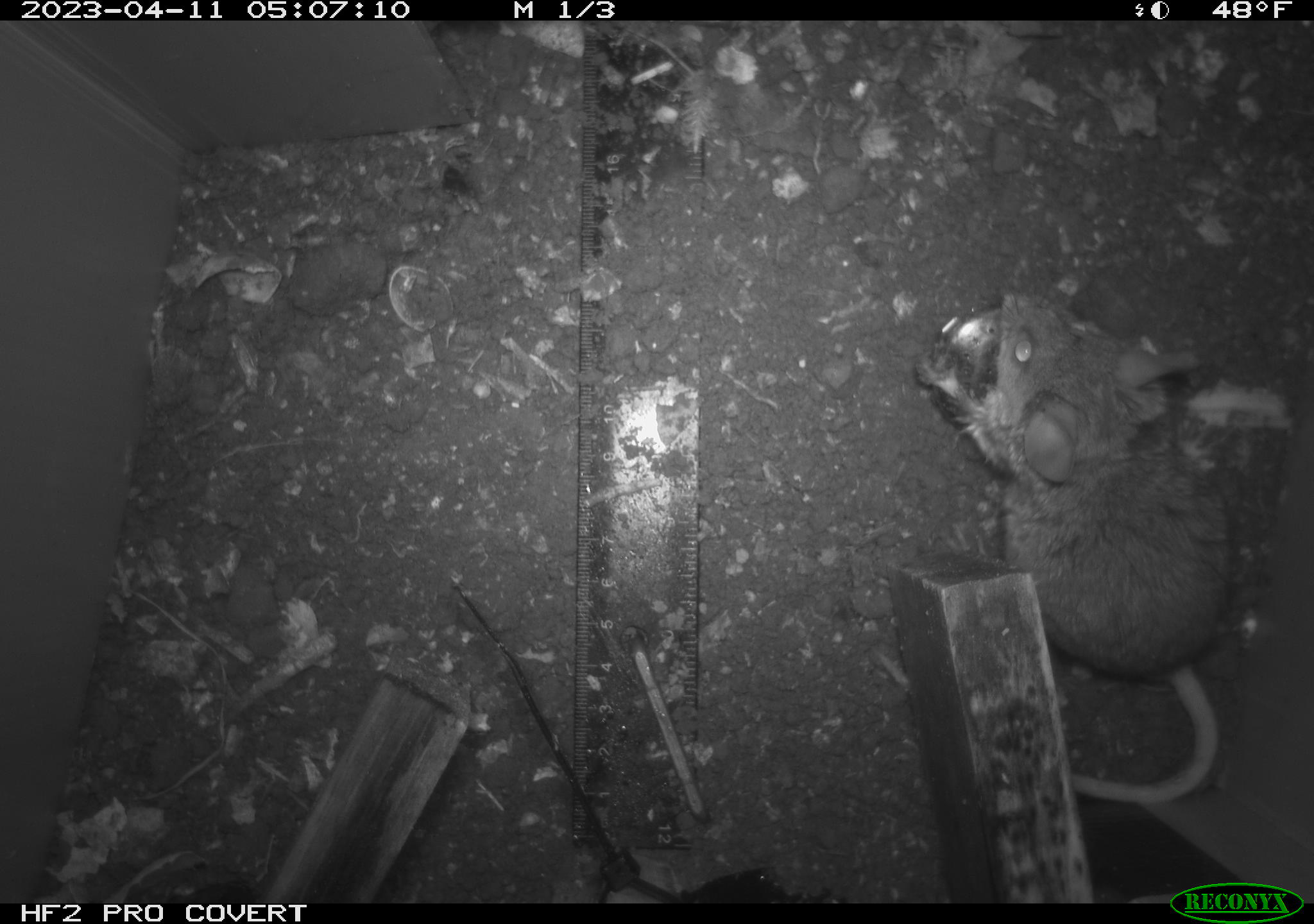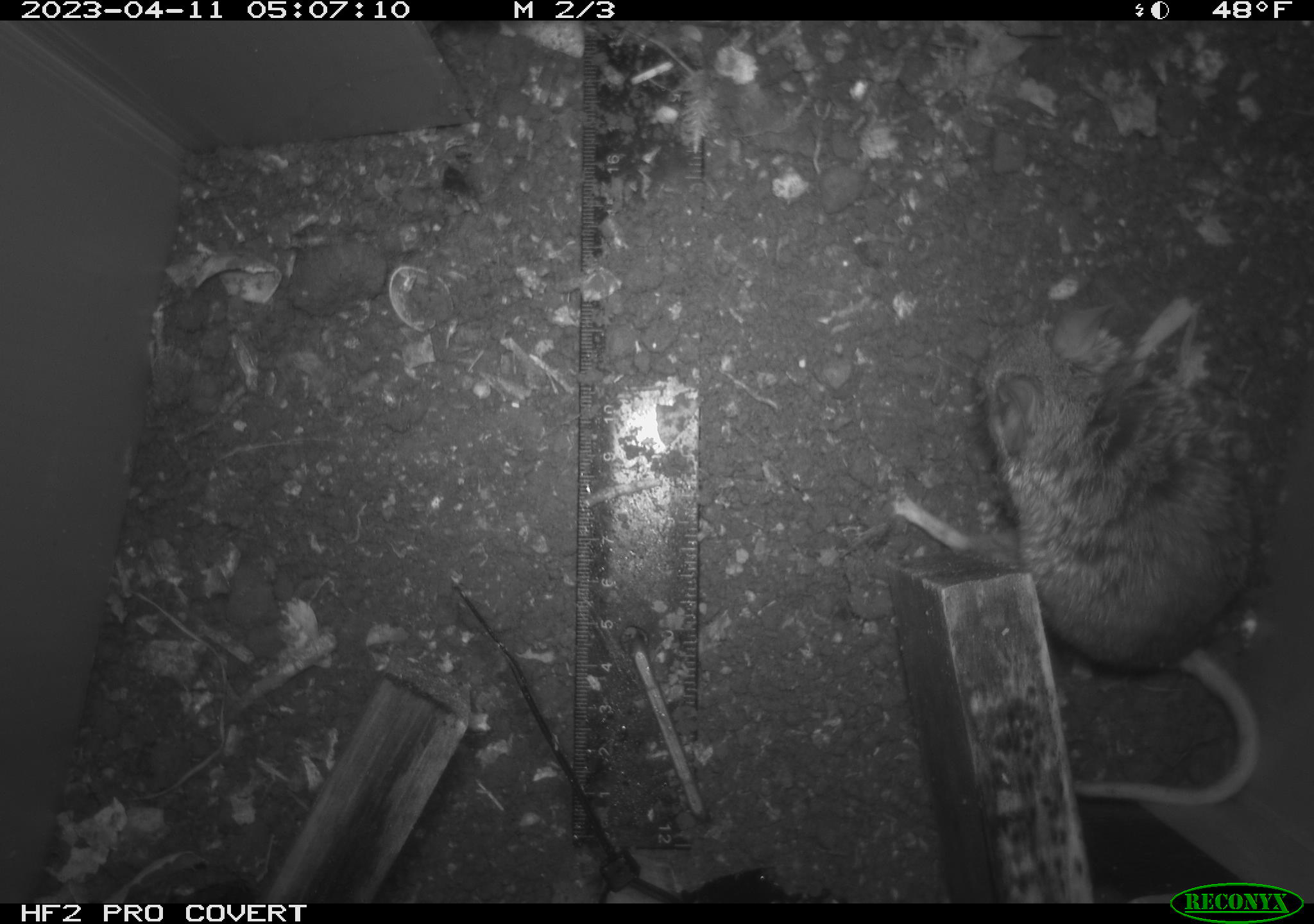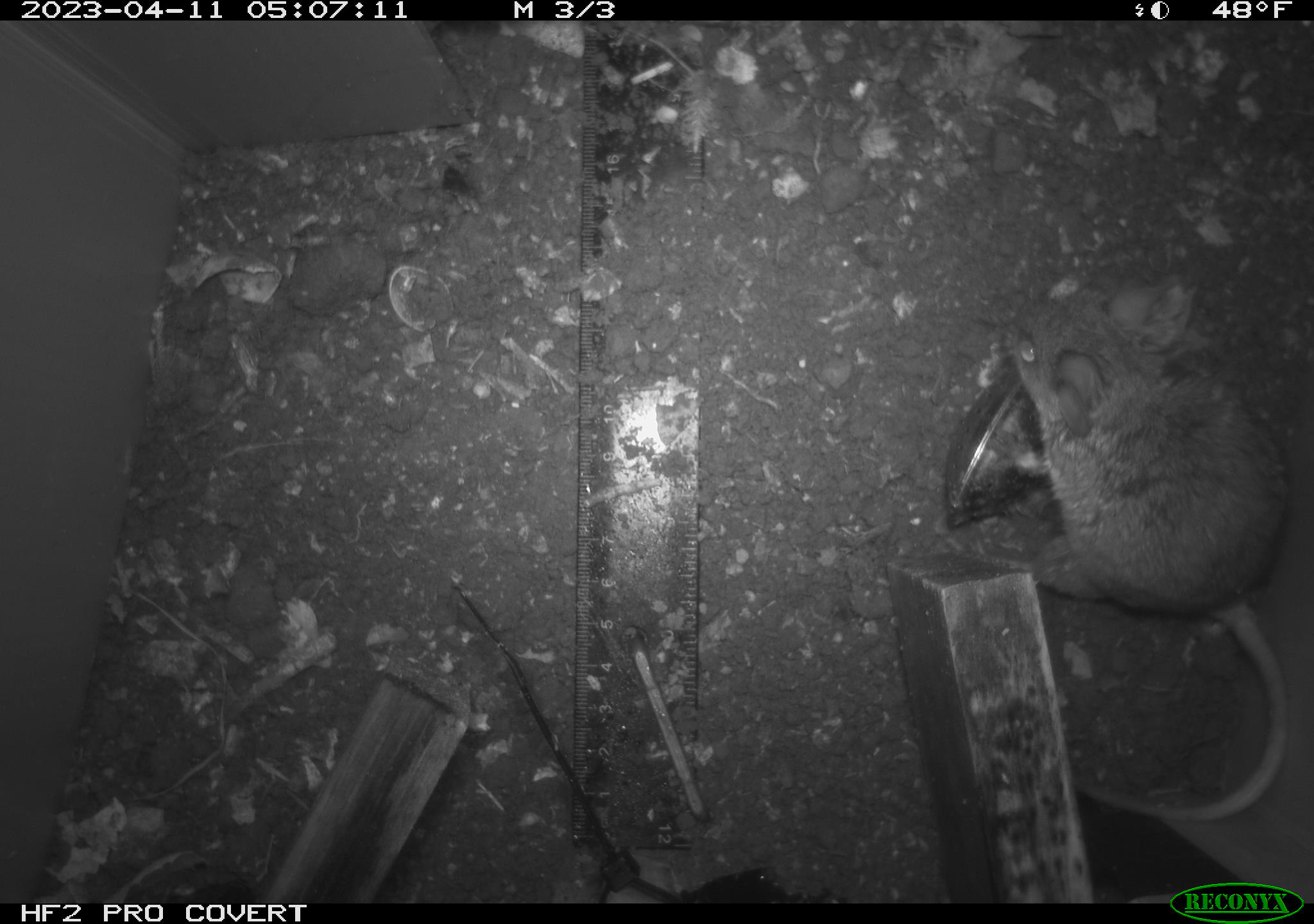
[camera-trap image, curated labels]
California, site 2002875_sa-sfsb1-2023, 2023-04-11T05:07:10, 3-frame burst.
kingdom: Animalia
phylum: Chordata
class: Mammalia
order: Rodentia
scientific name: Rodentia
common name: mouse species